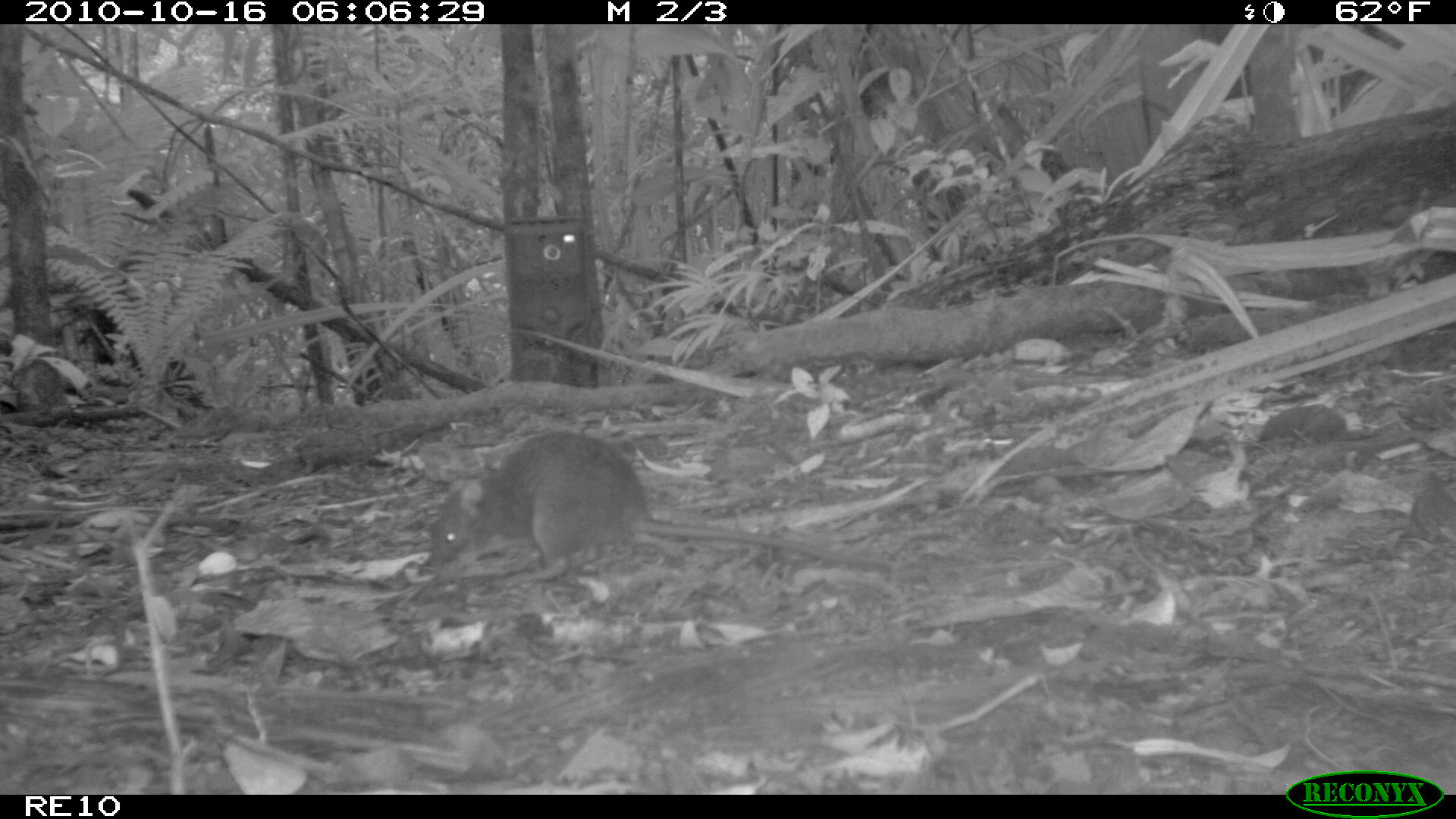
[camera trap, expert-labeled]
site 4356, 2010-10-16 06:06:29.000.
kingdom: Animalia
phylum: Chordata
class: Mammalia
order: Rodentia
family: Muridae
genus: Rattus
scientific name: Rattus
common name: rodent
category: unknown rat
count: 1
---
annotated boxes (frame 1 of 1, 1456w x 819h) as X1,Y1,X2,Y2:
unknown rat: 419,430,889,589